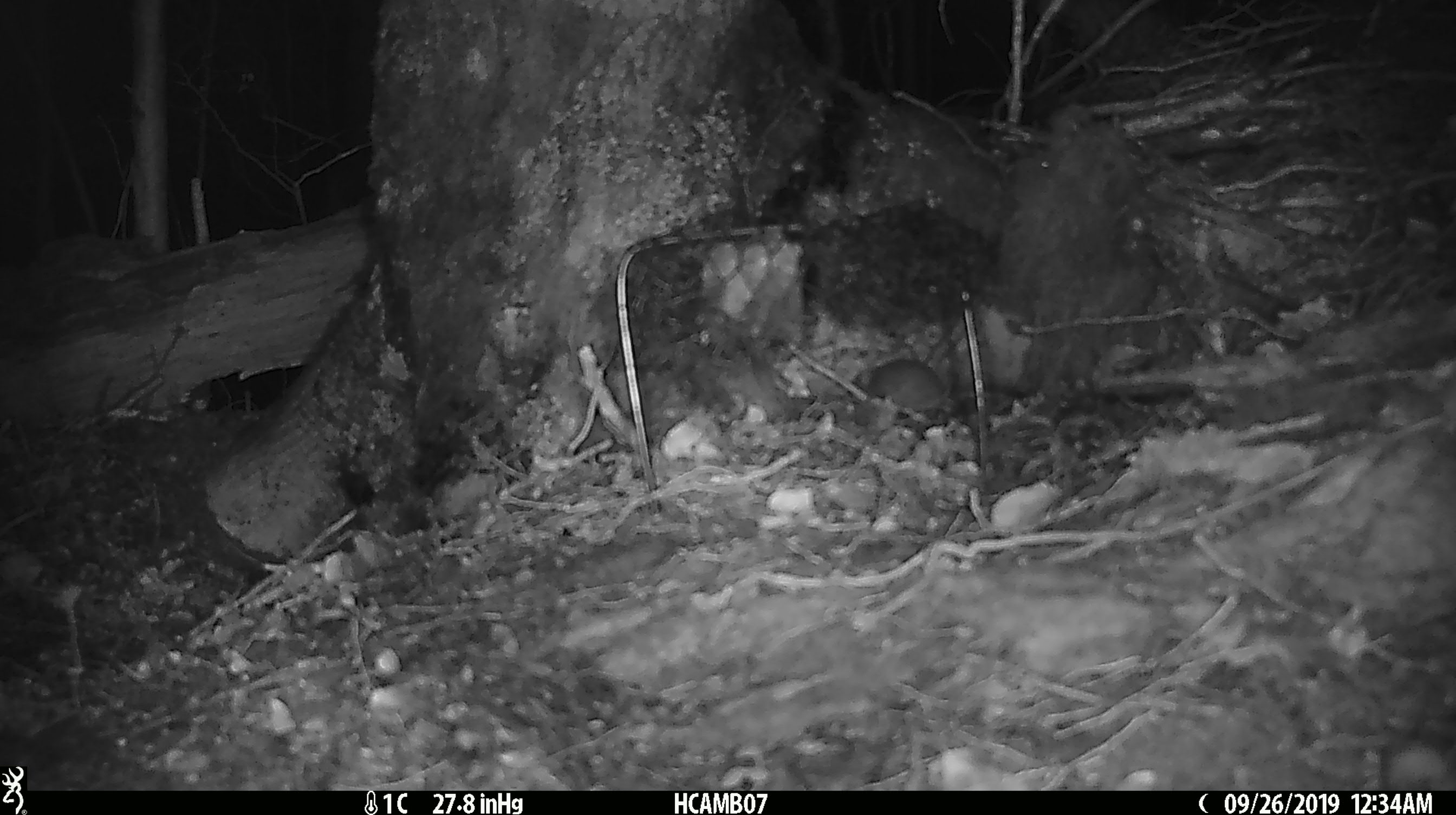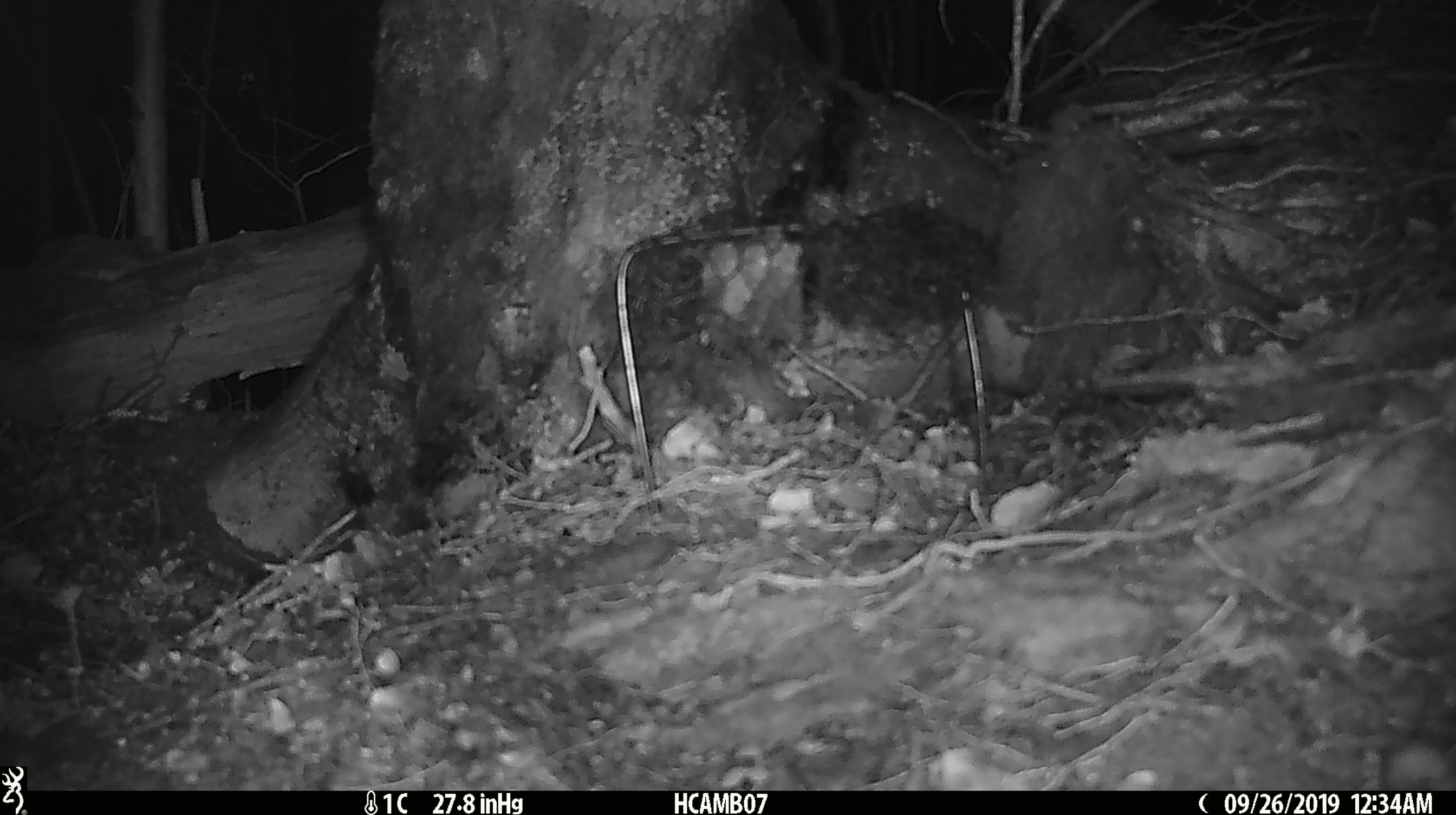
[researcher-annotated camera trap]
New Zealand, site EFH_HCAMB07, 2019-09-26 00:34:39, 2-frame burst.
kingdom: Animalia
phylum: Chordata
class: Mammalia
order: Rodentia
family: Muridae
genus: Mus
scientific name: Mus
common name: mouse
Mouse (Mus).